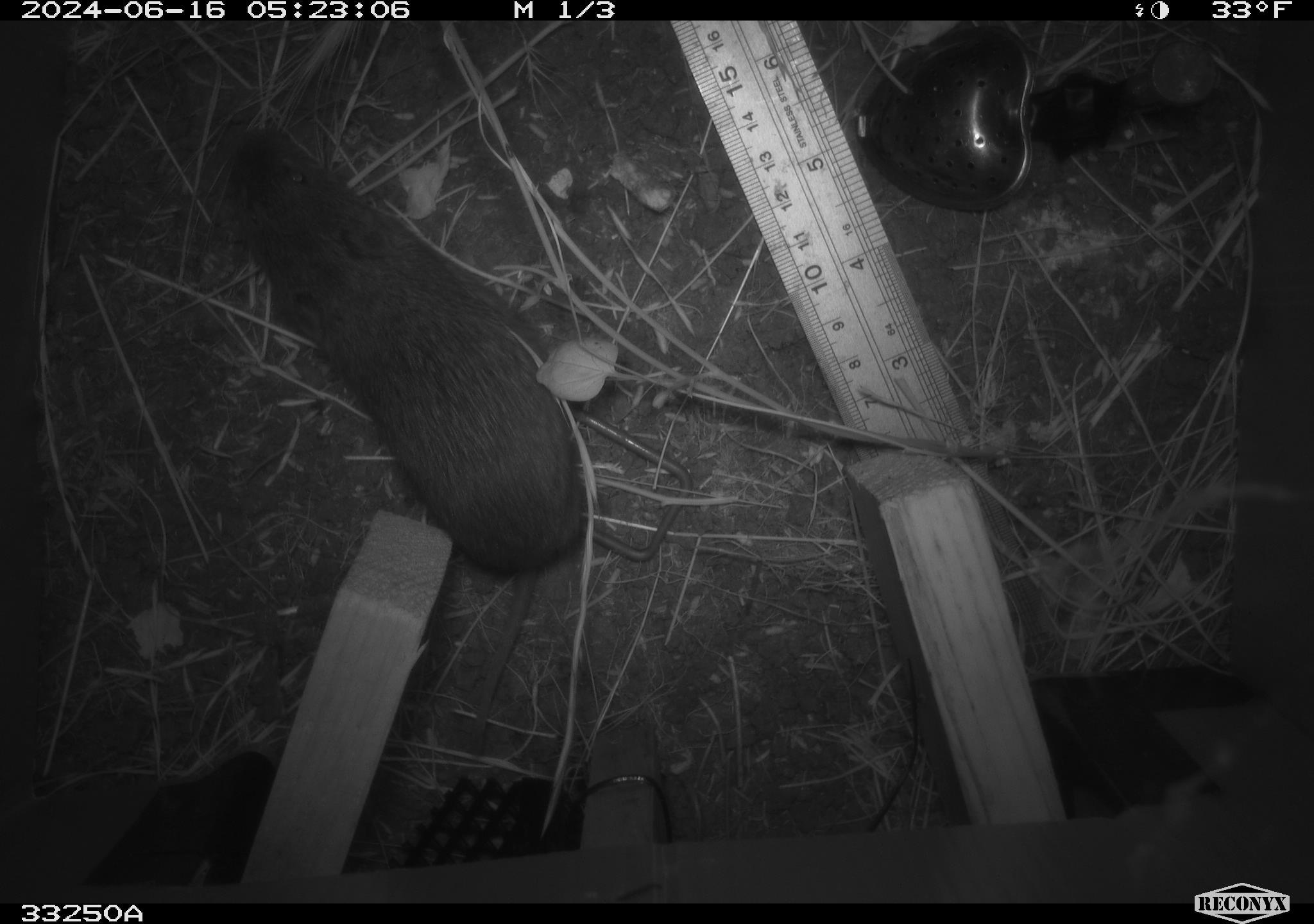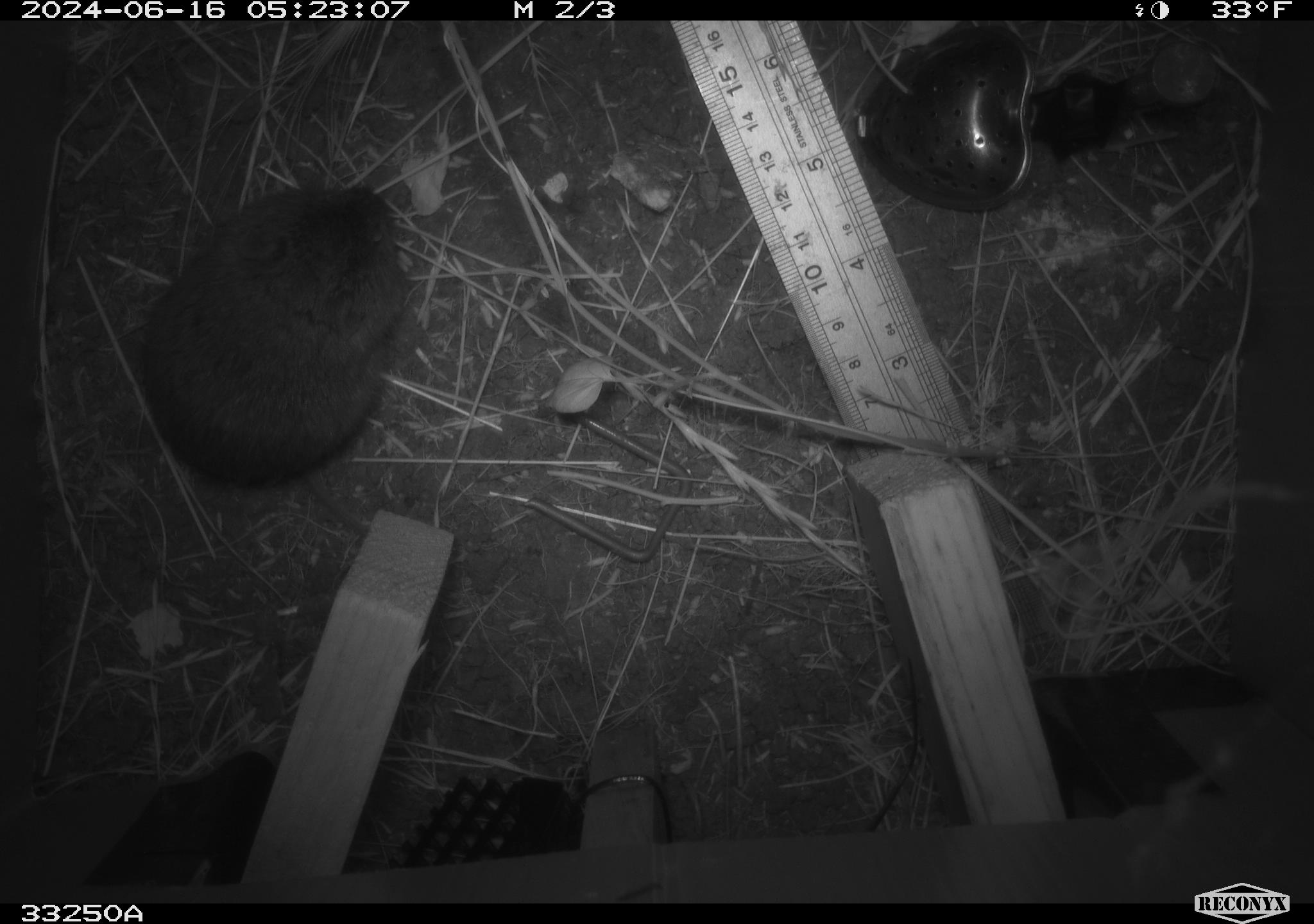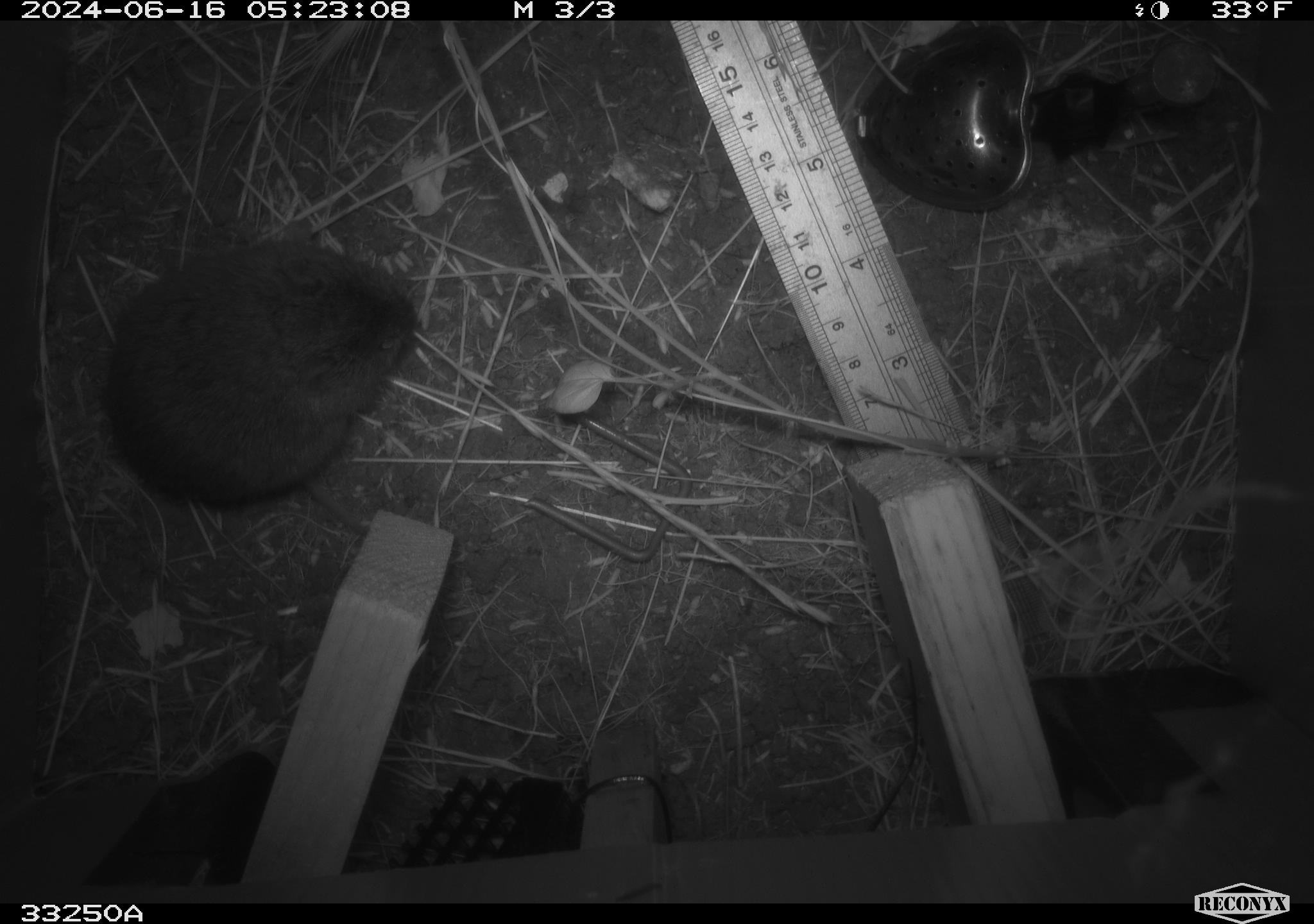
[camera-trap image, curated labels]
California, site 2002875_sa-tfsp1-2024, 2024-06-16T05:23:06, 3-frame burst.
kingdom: Animalia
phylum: Chordata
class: Mammalia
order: Rodentia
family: Cricetidae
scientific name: Arvicolinae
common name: voles, lemmings, and muskrats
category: arvicolinae subfamily